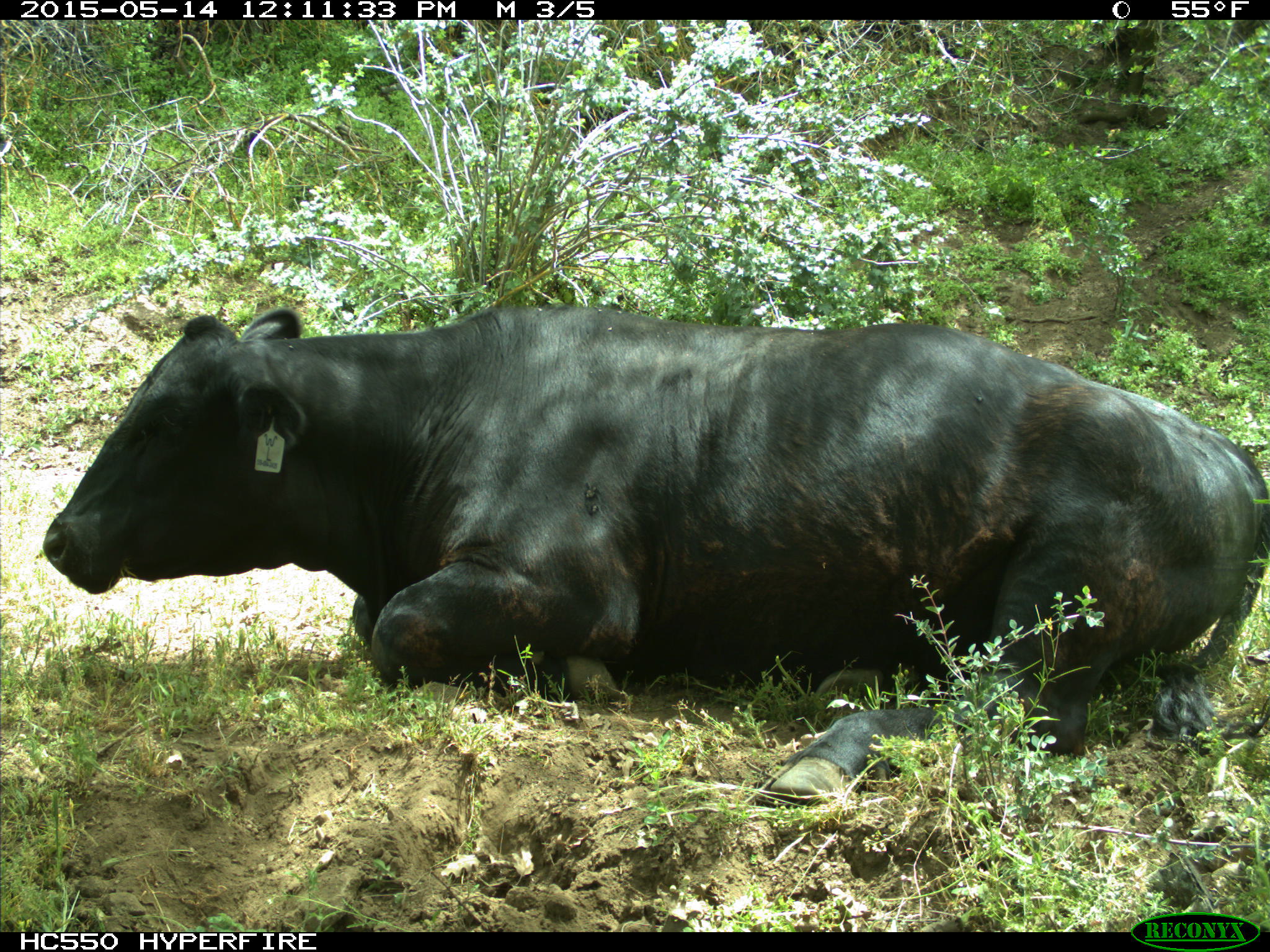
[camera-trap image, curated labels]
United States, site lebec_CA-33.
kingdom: Animalia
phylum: Chordata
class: Mammalia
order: Artiodactyla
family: Bovidae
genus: Bos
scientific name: Bos taurus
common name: domestic cow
Bos taurus (domestic cow).